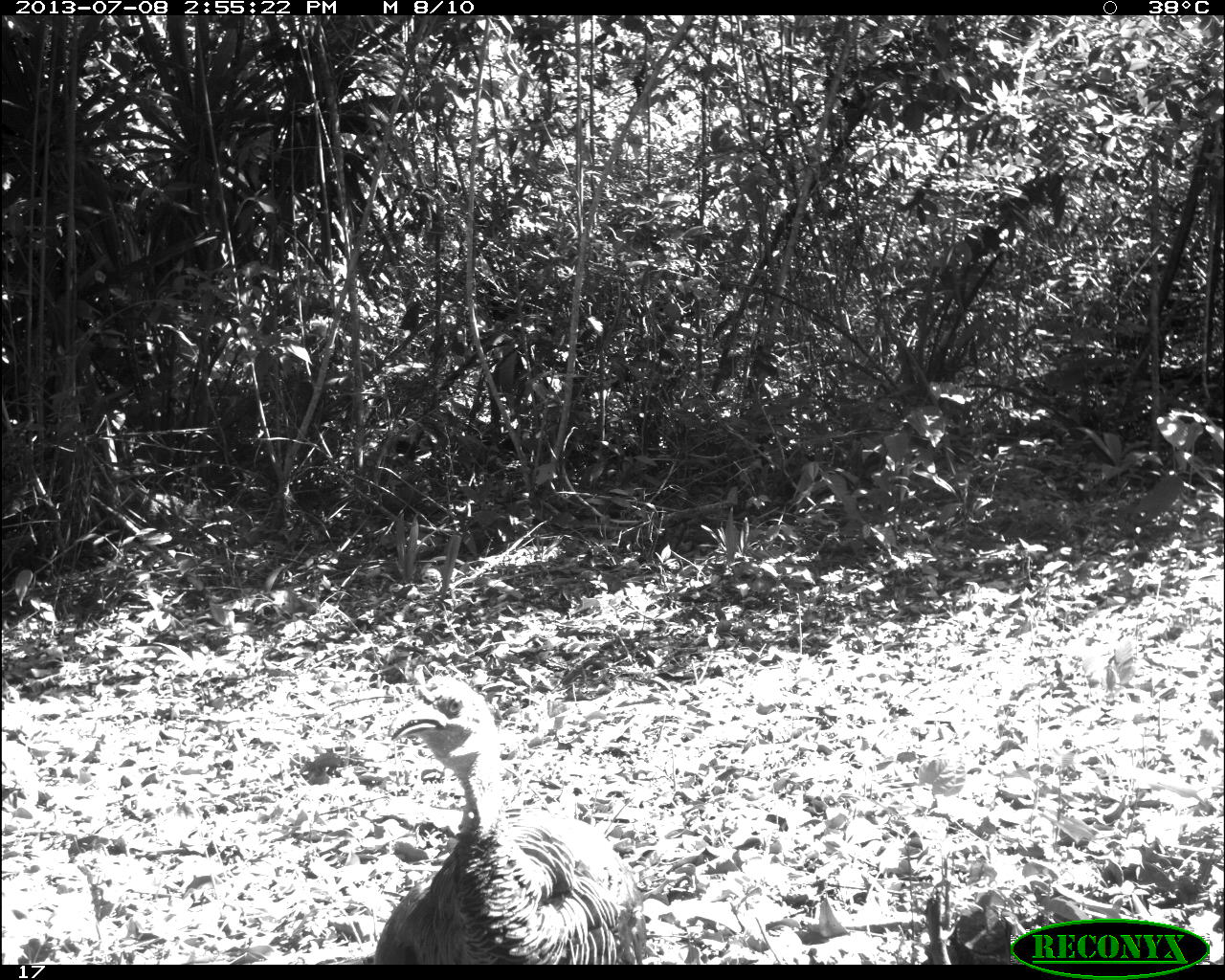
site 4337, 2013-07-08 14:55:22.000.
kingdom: Animalia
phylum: Chordata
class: Aves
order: Galliformes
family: Phasianidae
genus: Meleagris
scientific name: Meleagris ocellata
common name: ocellated turkey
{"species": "Meleagris ocellata (ocellated turkey)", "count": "2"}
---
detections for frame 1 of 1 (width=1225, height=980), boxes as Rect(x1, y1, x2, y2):
meleagris ocellata: Rect(371, 680, 643, 962)